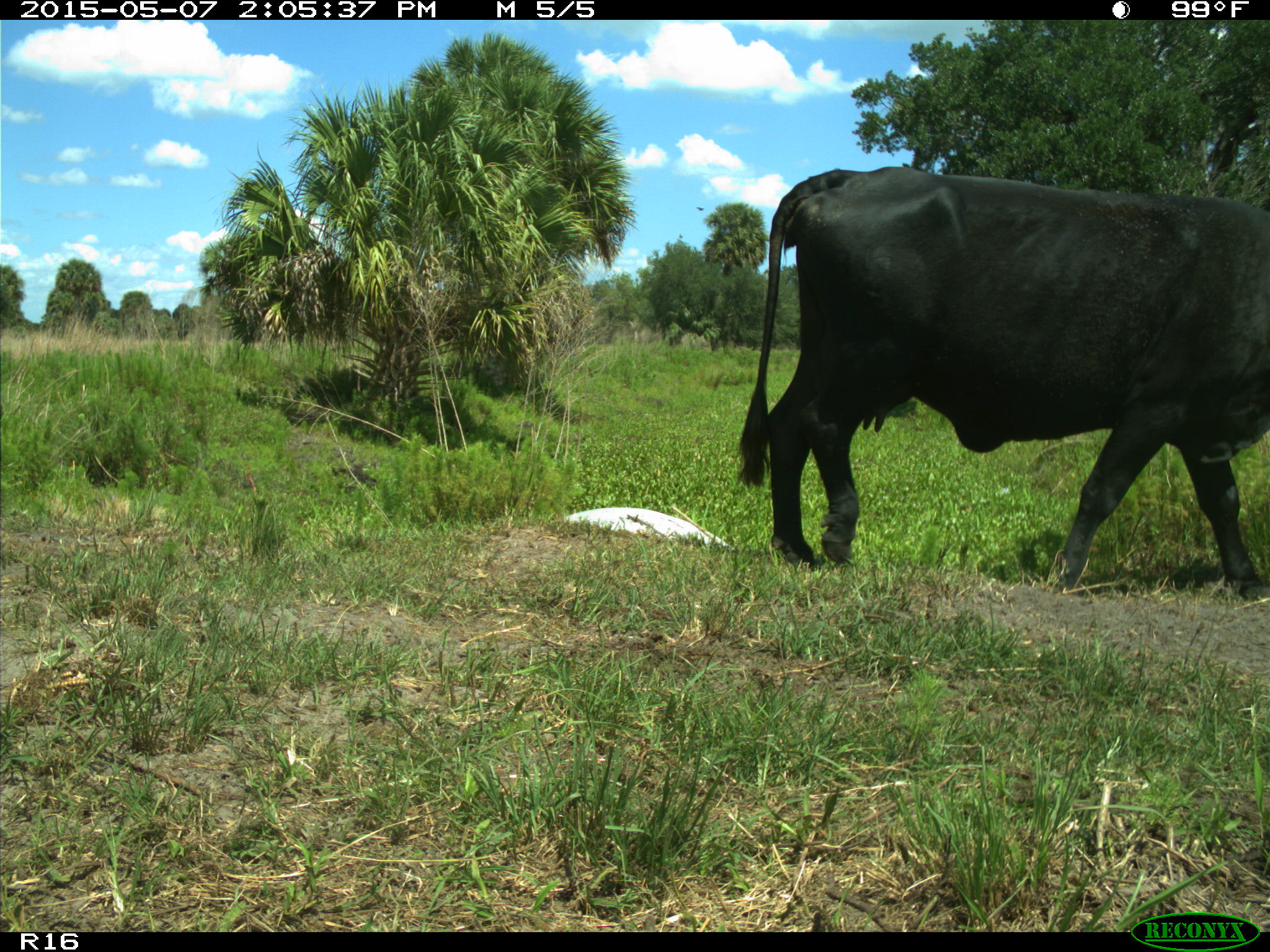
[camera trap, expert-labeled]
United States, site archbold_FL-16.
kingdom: Animalia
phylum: Chordata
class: Mammalia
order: Artiodactyla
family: Bovidae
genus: Bos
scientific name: Bos taurus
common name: domestic cow